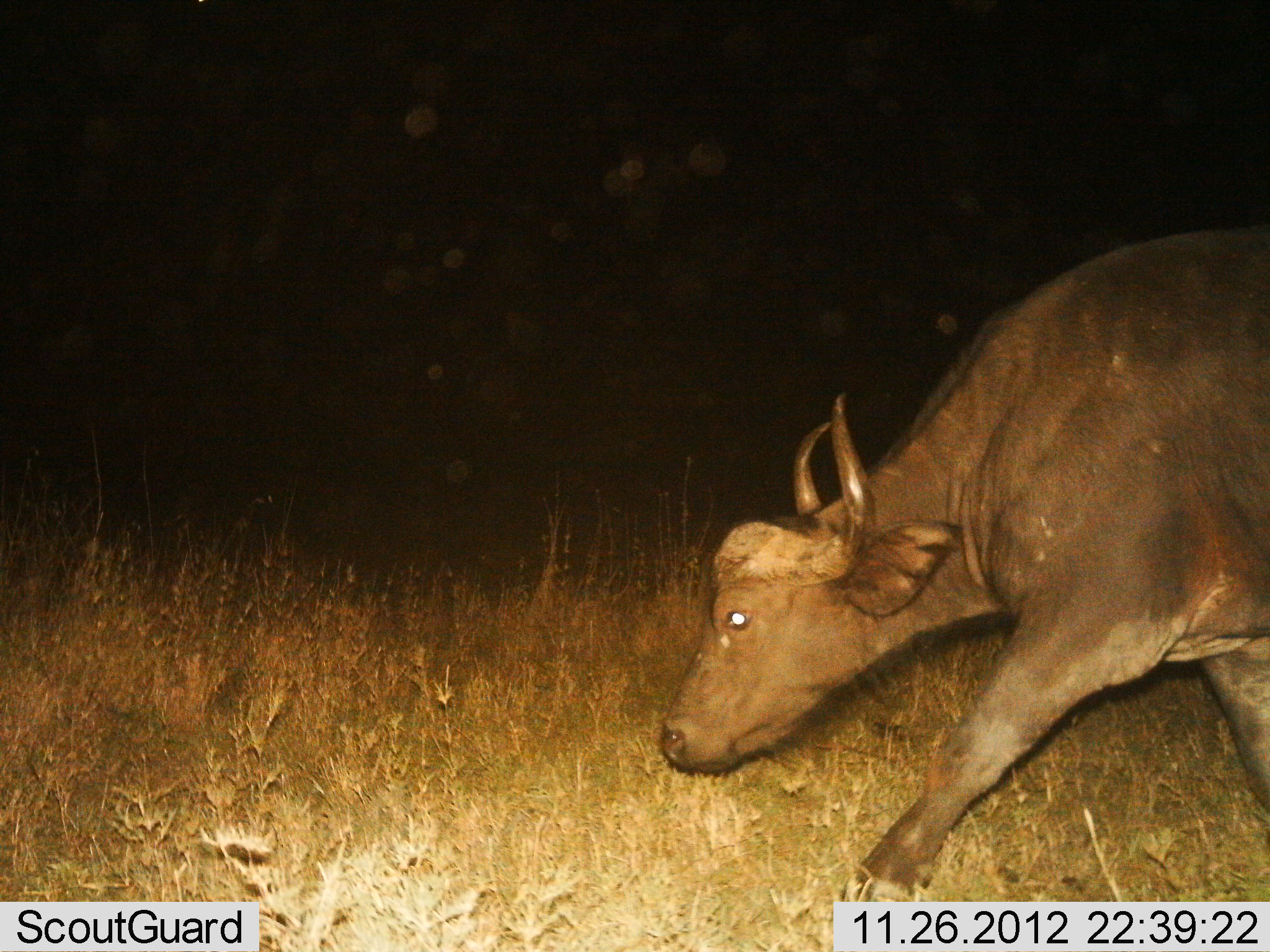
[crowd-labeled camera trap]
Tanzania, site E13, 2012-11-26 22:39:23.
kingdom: Animalia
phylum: Chordata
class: Mammalia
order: Artiodactyla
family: Bovidae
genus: Syncerus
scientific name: Syncerus caffer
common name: cape buffalo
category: buffalo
Buffalo (cape buffalo) (Syncerus caffer), count 1. Behavior (volunteer vote fractions): standing 0%, resting 0%, moving 100%, interacting 0%. Young present (vote fraction): 0%. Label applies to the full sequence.